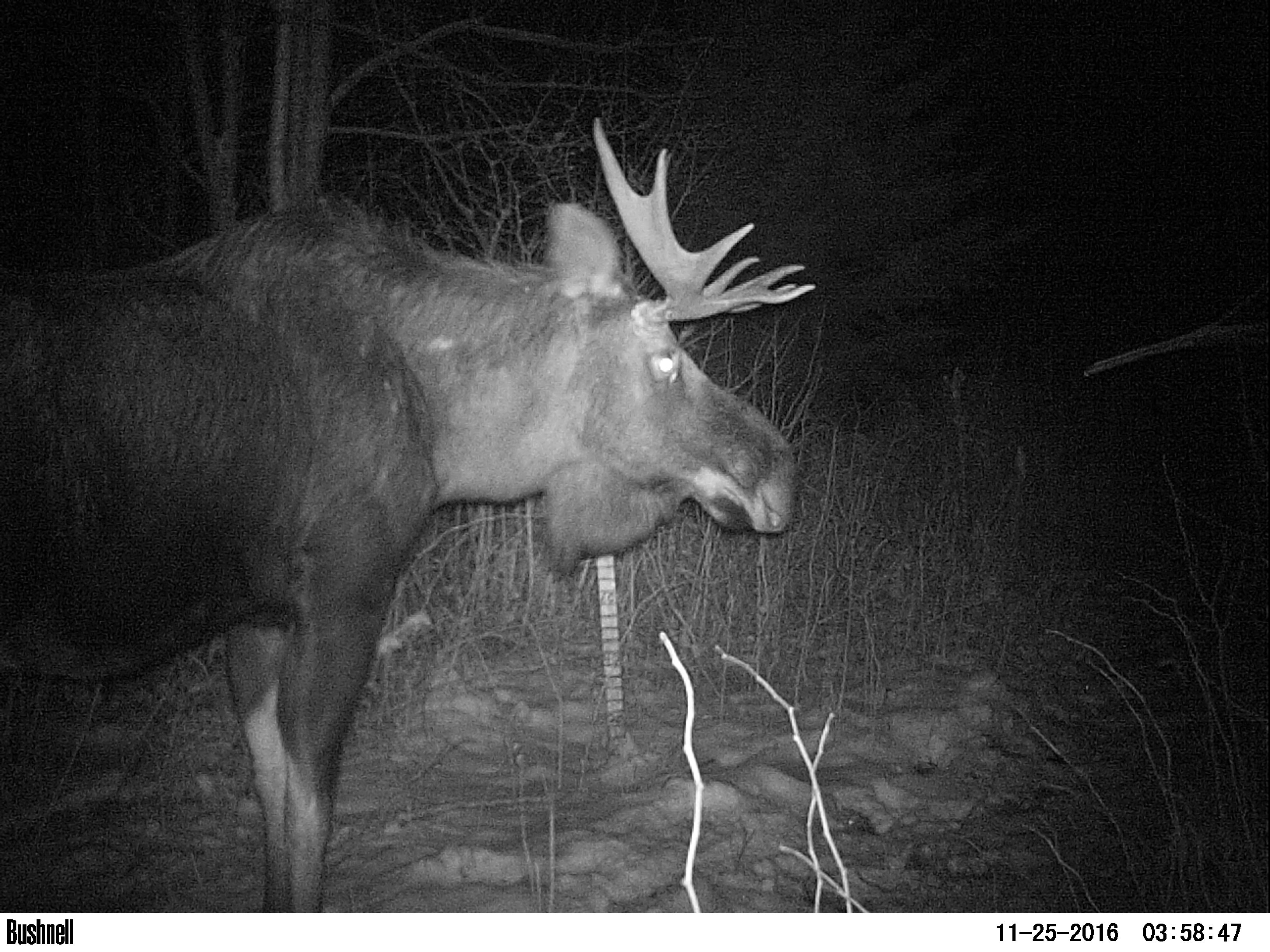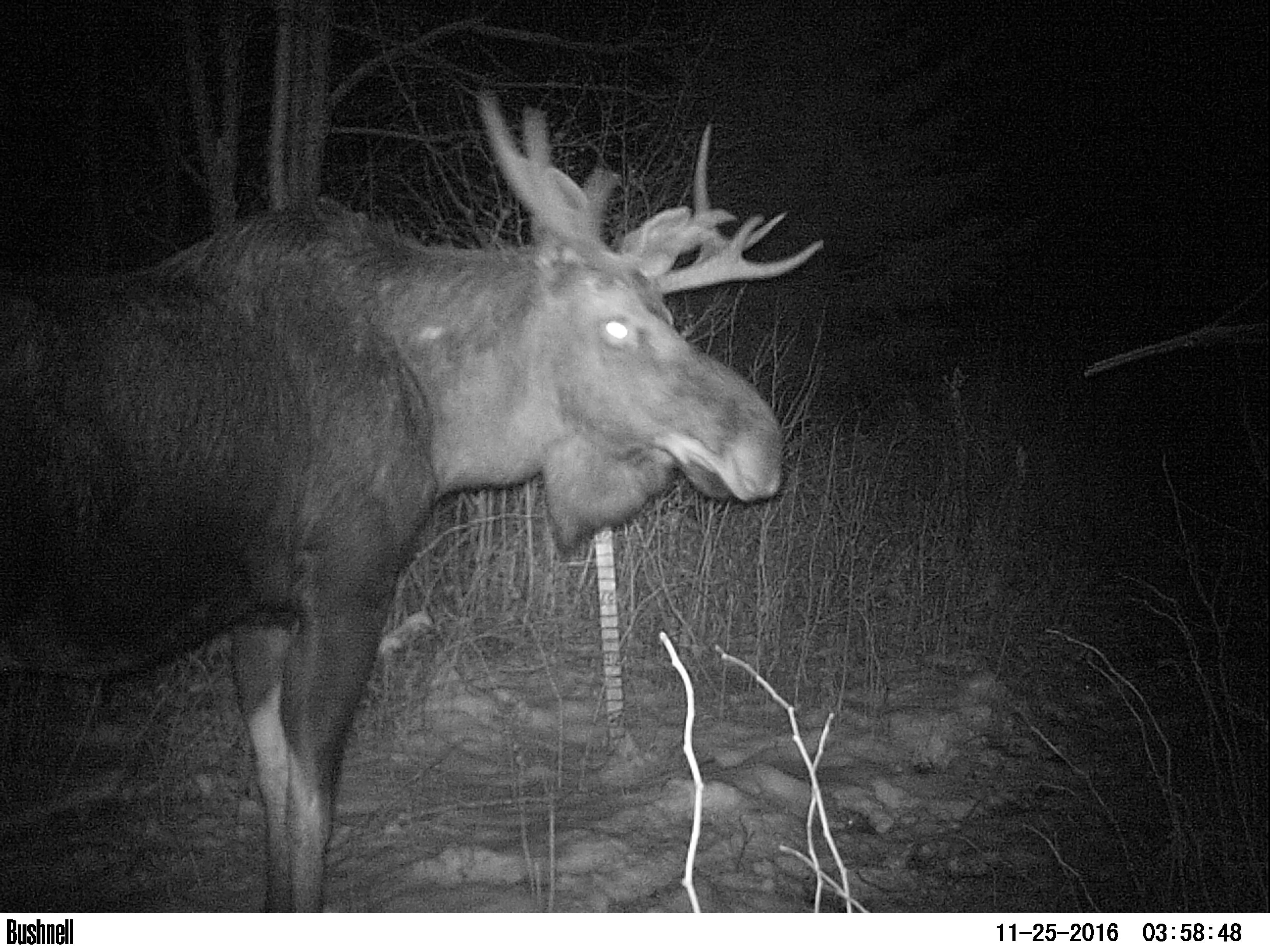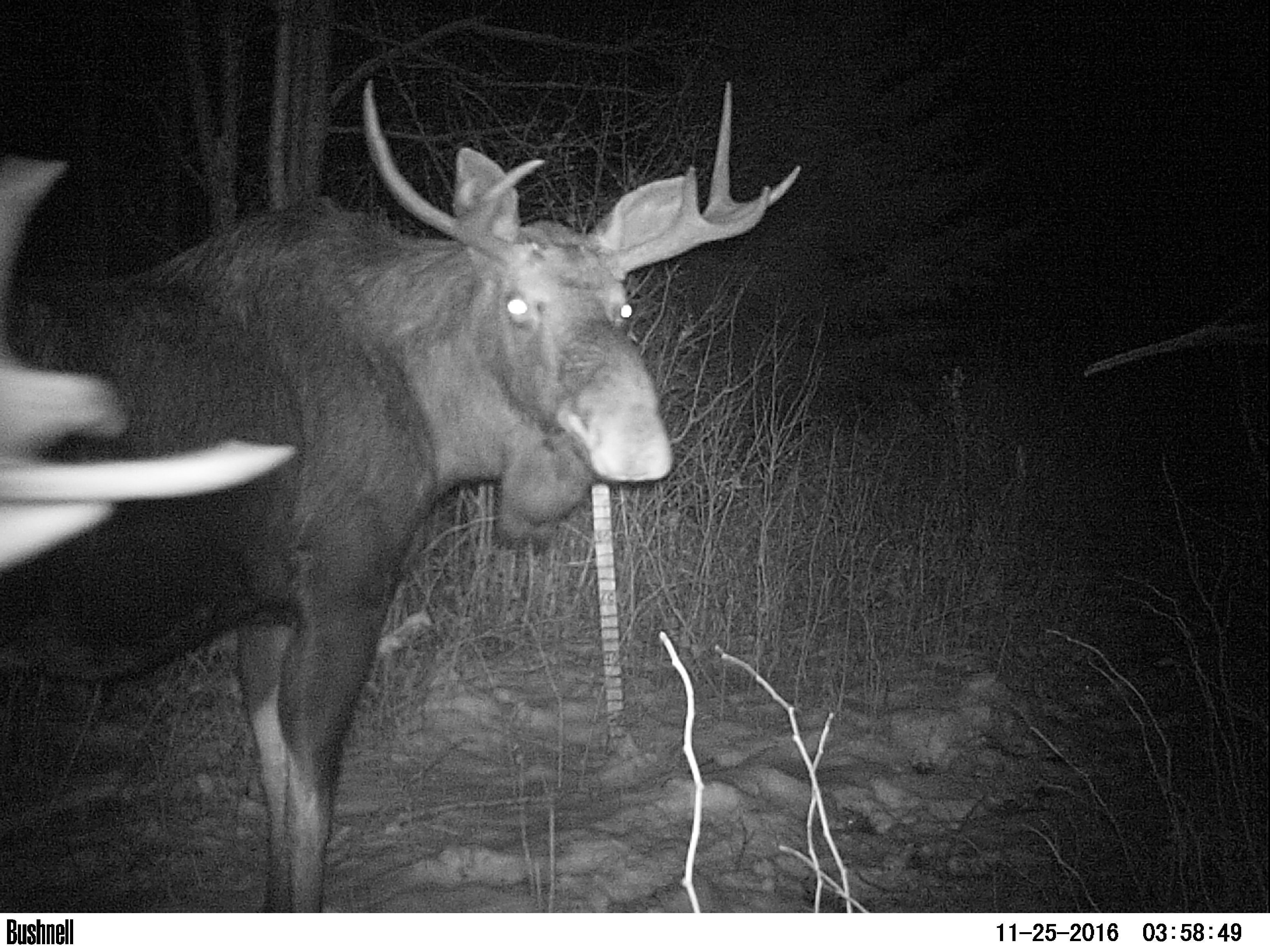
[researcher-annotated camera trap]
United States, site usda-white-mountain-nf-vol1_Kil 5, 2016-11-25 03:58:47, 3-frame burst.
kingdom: Animalia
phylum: Chordata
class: Mammalia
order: Artiodactyla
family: Cervidae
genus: Alces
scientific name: Alces alces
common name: moose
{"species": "moose (Alces alces)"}